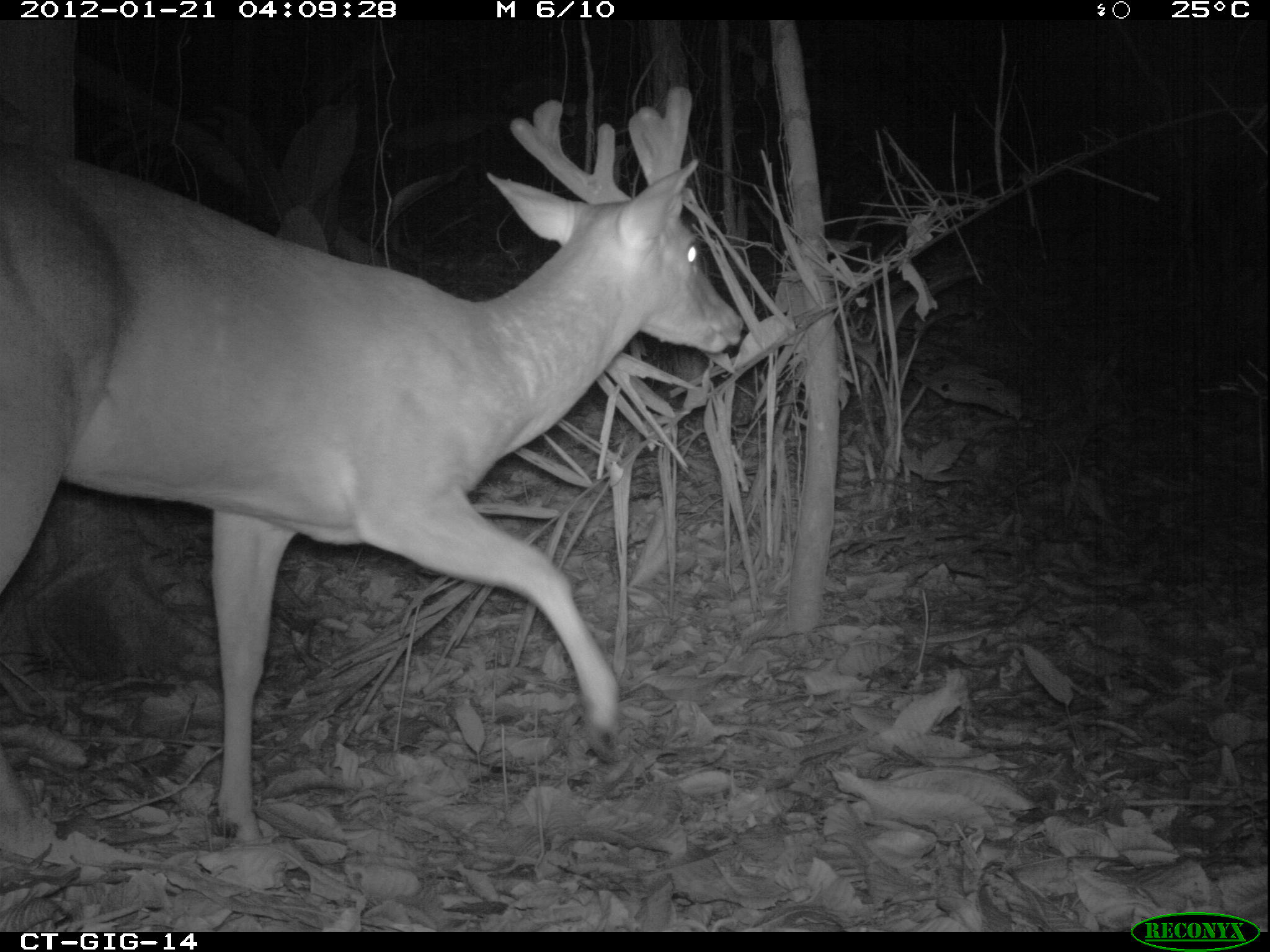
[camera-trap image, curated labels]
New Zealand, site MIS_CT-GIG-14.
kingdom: Animalia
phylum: Chordata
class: Mammalia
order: Artiodactyla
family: Cervidae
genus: Odocoileus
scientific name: Odocoileus virginianus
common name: white-tailed deer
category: white tailed deer